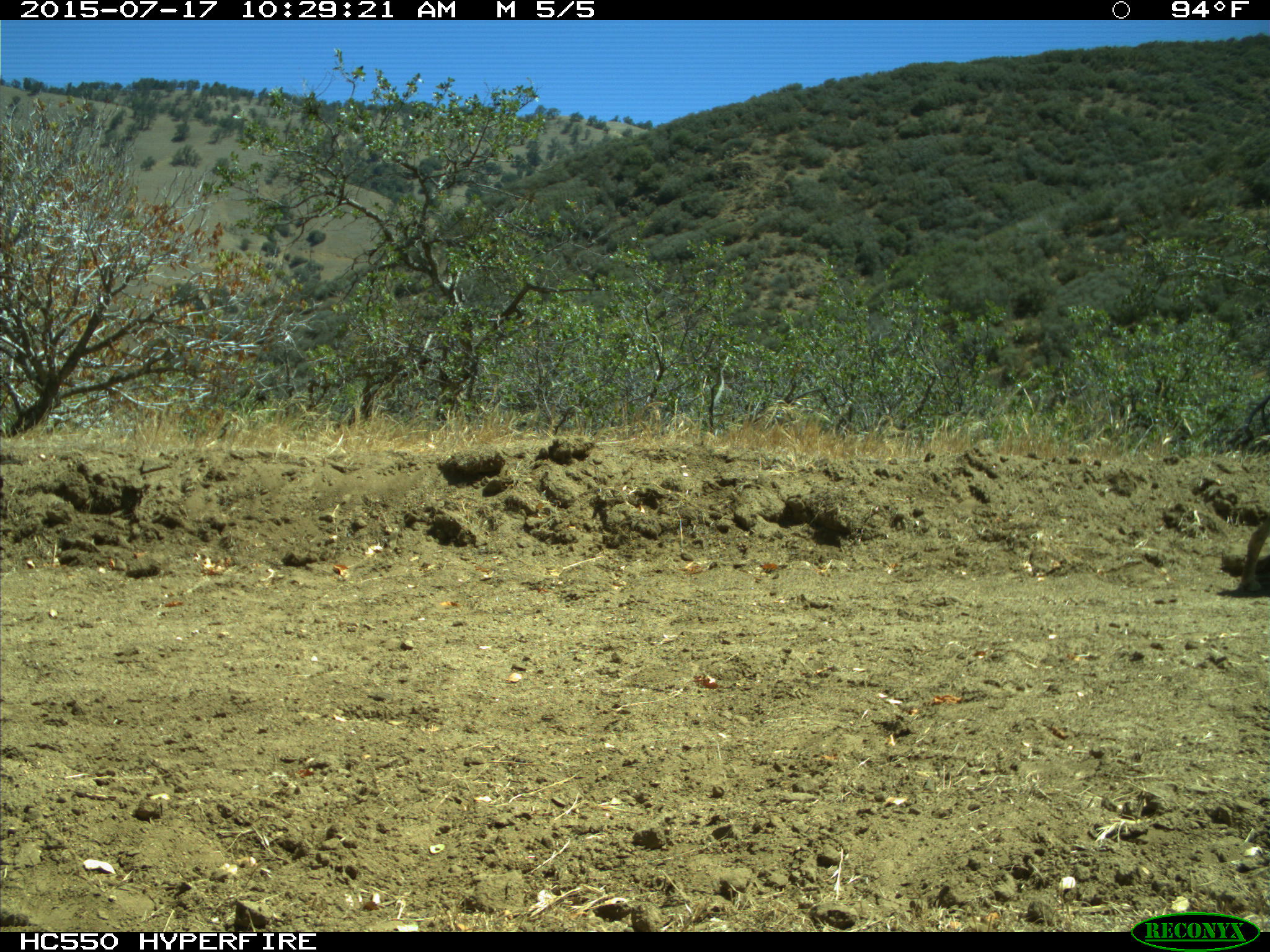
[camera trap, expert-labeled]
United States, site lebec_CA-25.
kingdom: Animalia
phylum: Chordata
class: Mammalia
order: Carnivora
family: Canidae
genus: Canis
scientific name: Canis latrans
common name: coyote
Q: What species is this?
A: Canis latrans (coyote).